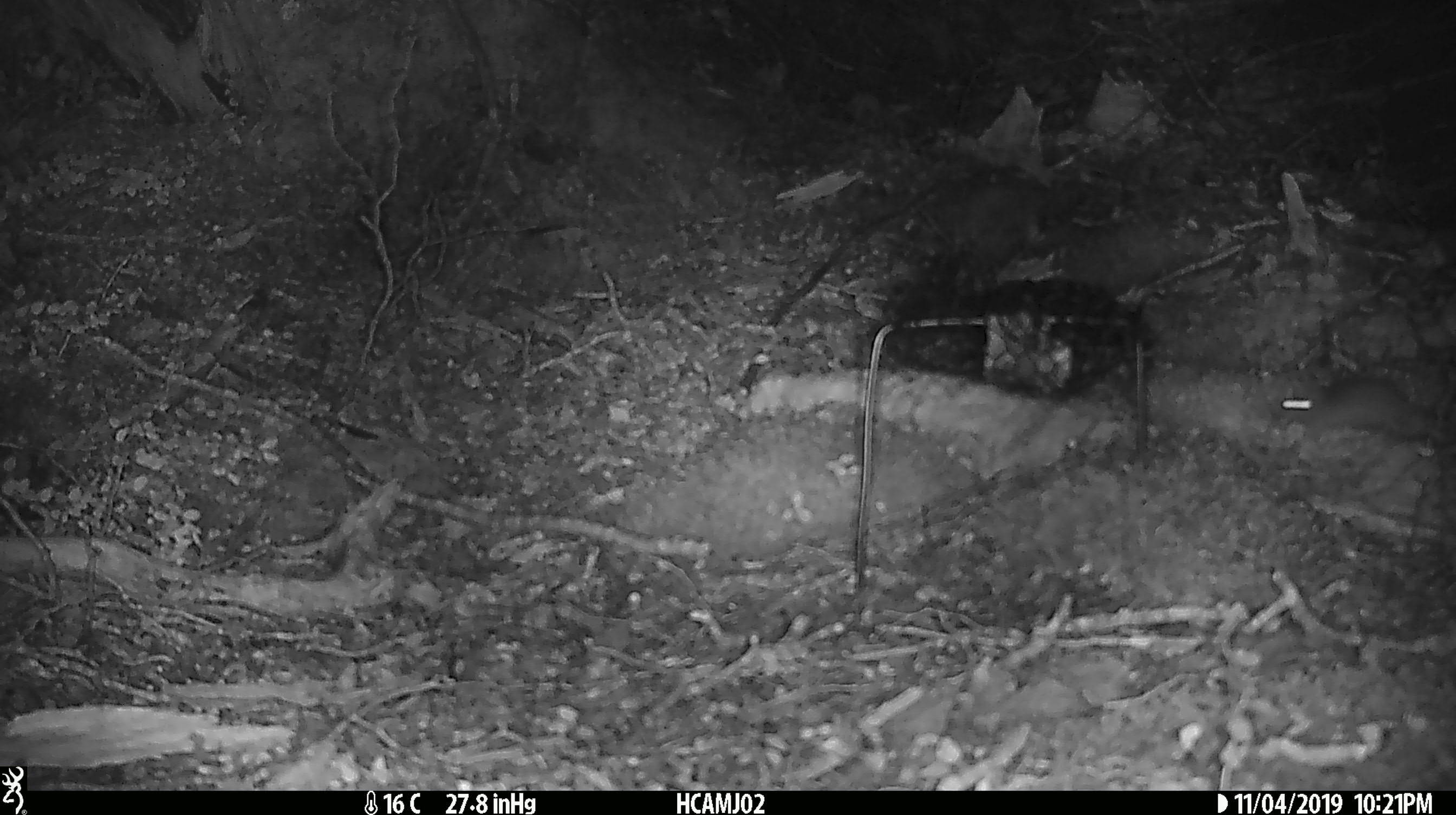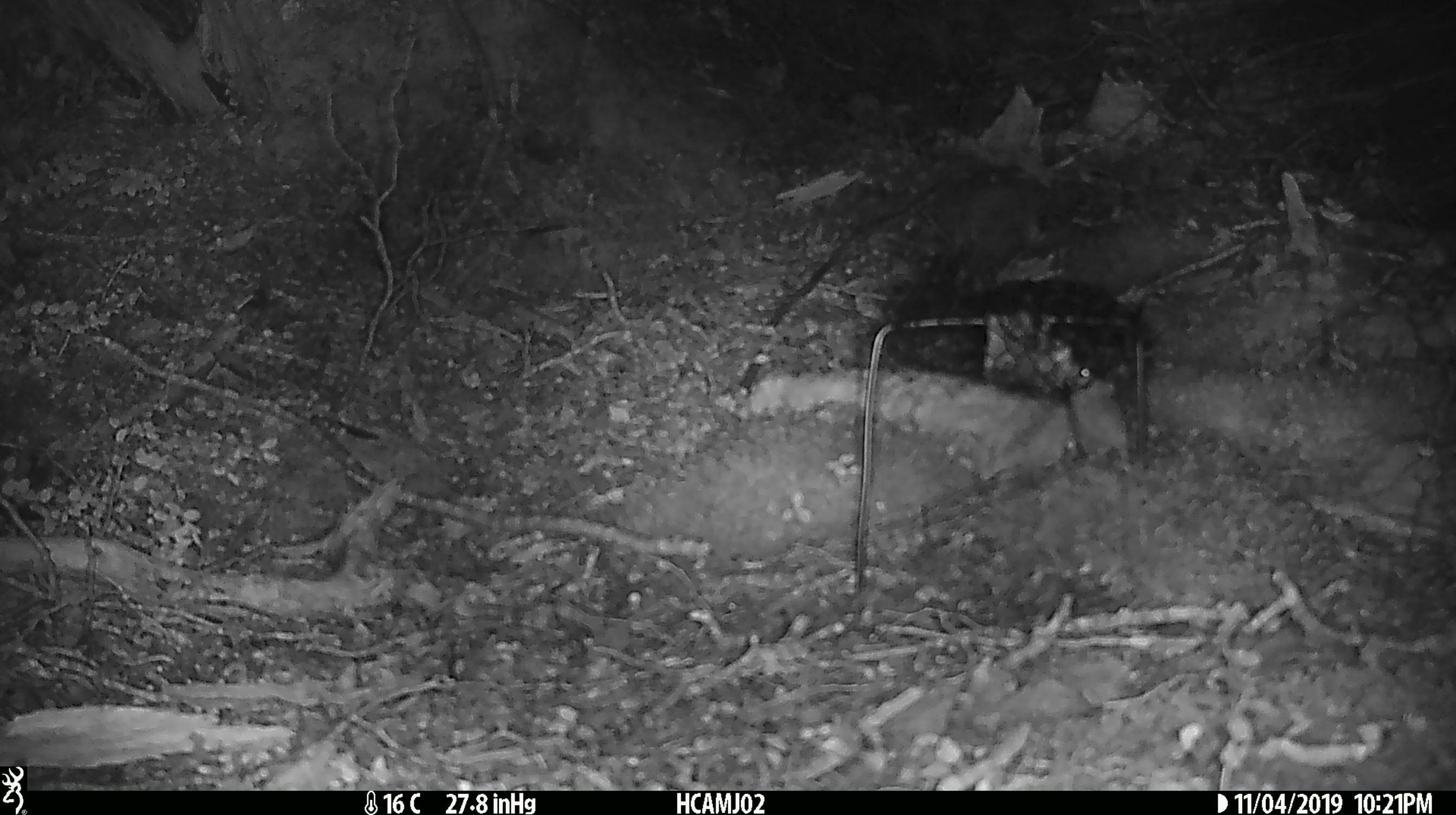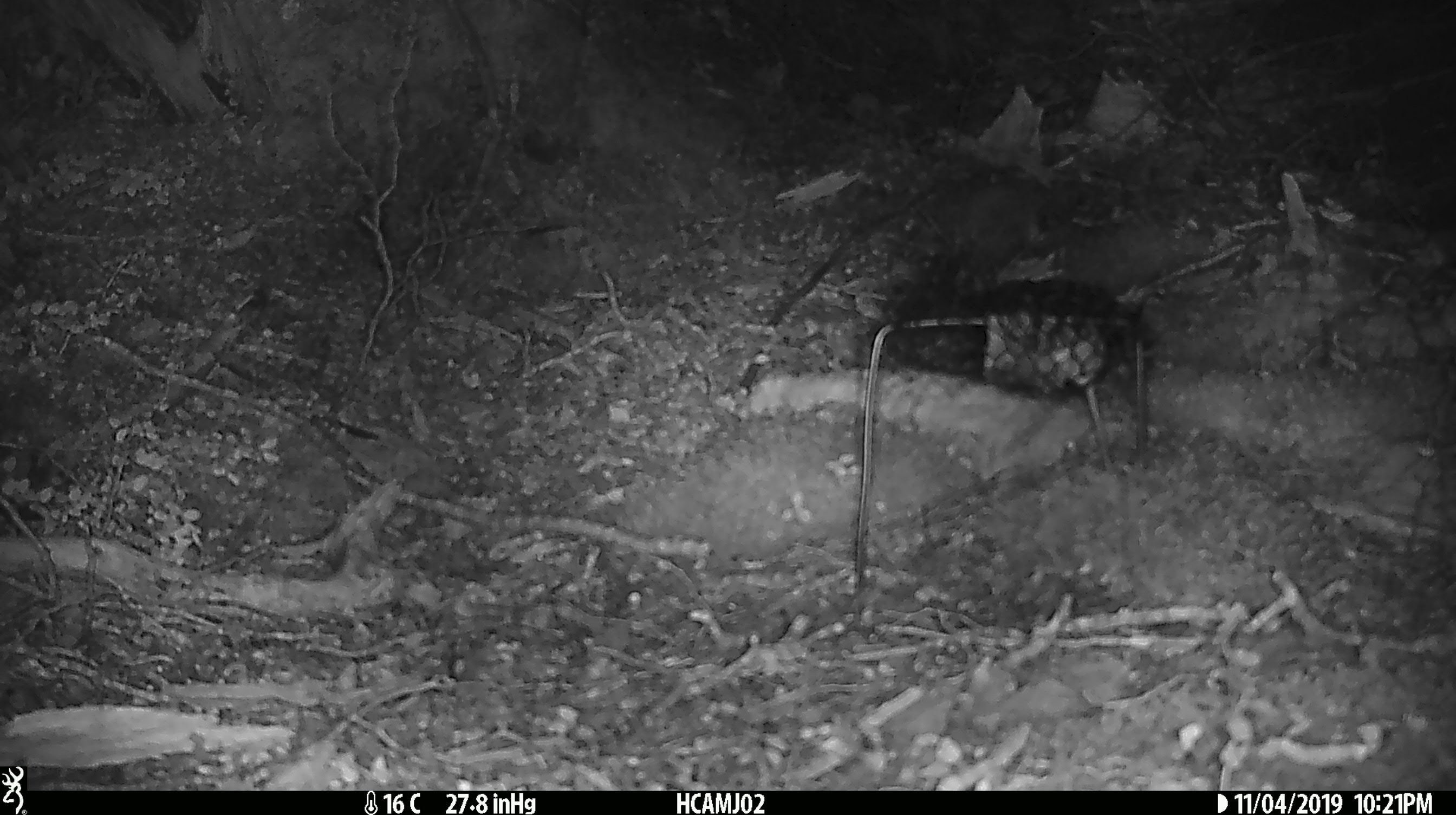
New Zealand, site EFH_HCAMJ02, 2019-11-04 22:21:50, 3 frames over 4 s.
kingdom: Animalia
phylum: Chordata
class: Mammalia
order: Rodentia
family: Muridae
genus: Mus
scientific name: Mus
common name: mouse